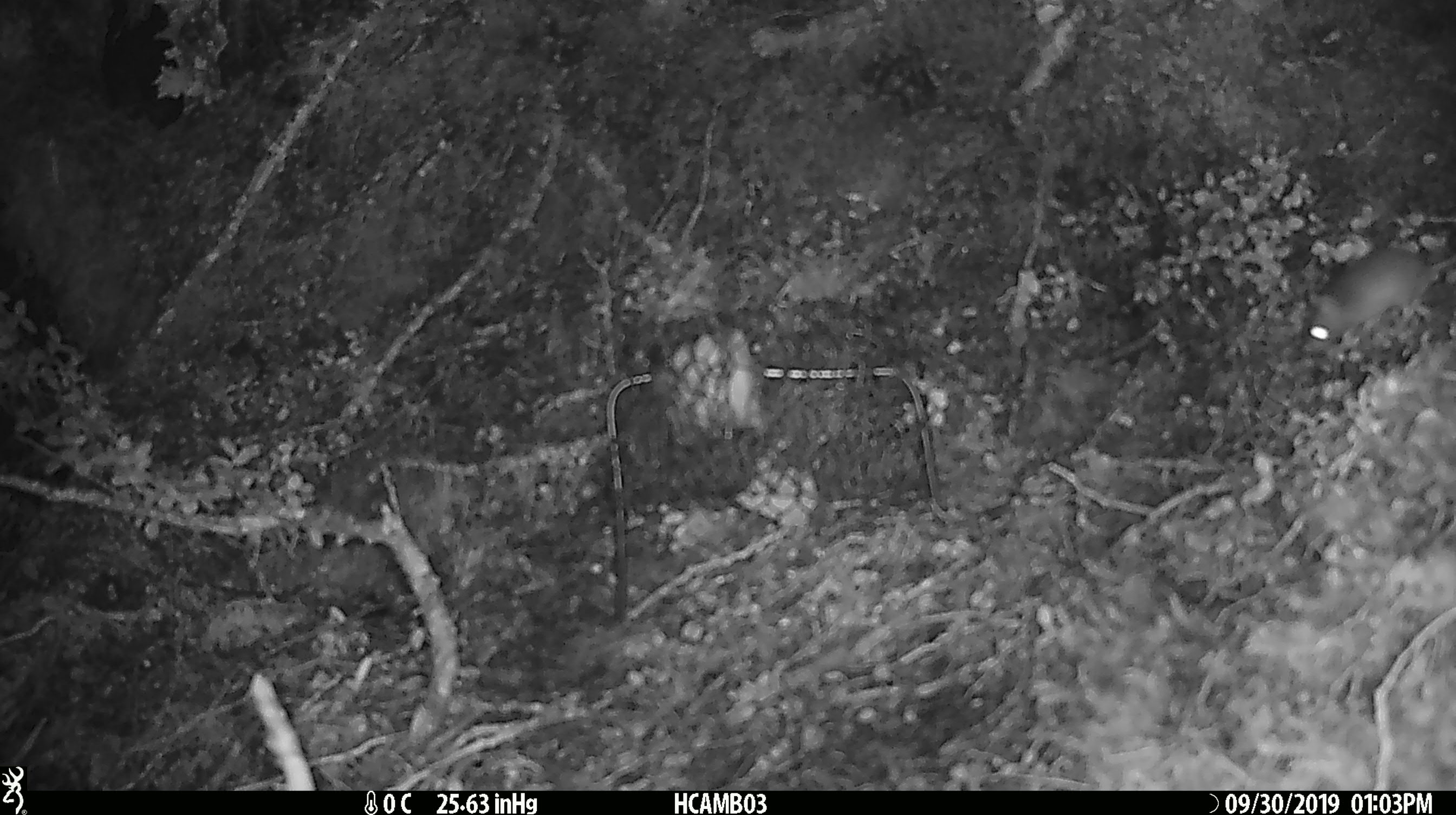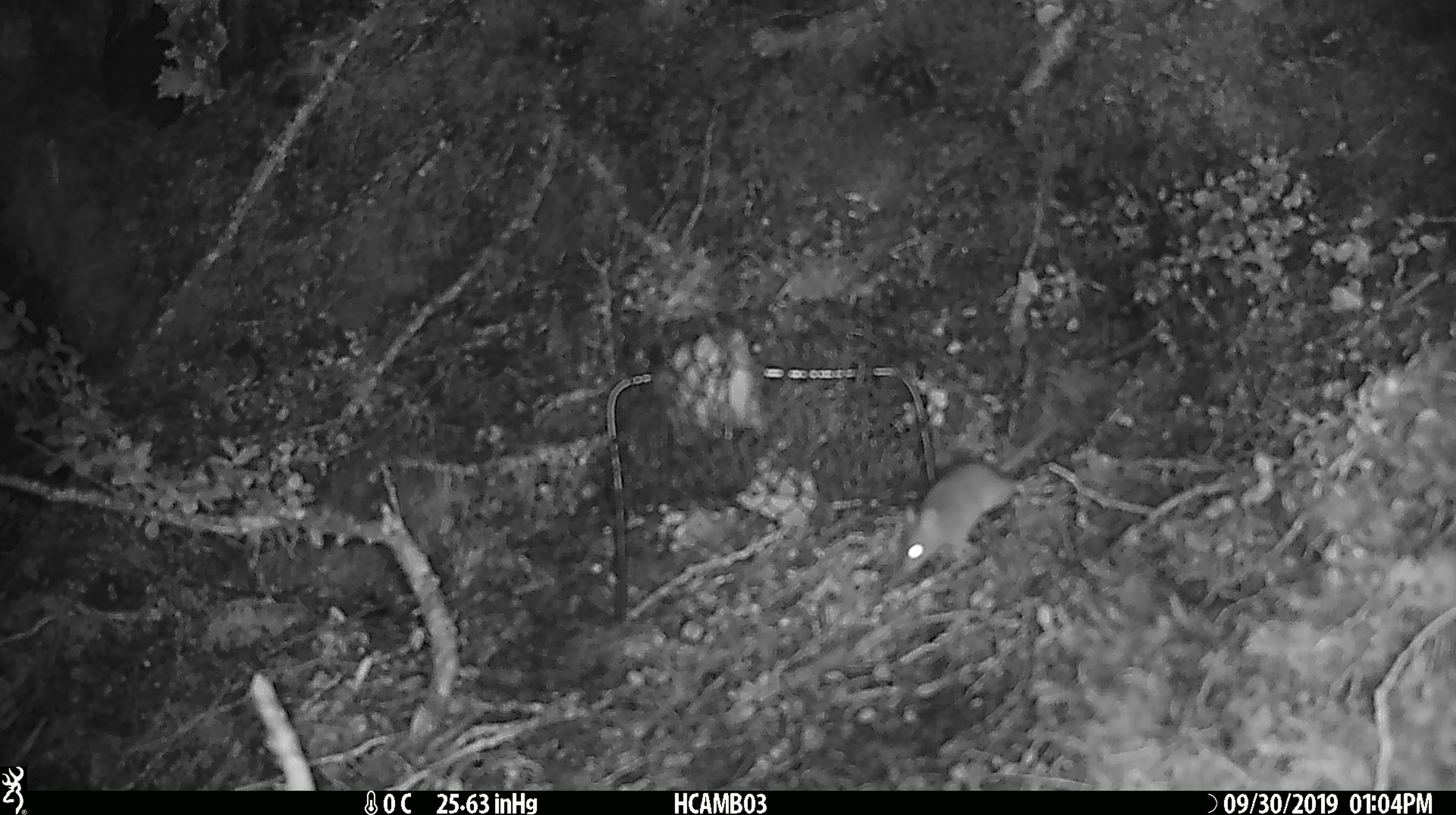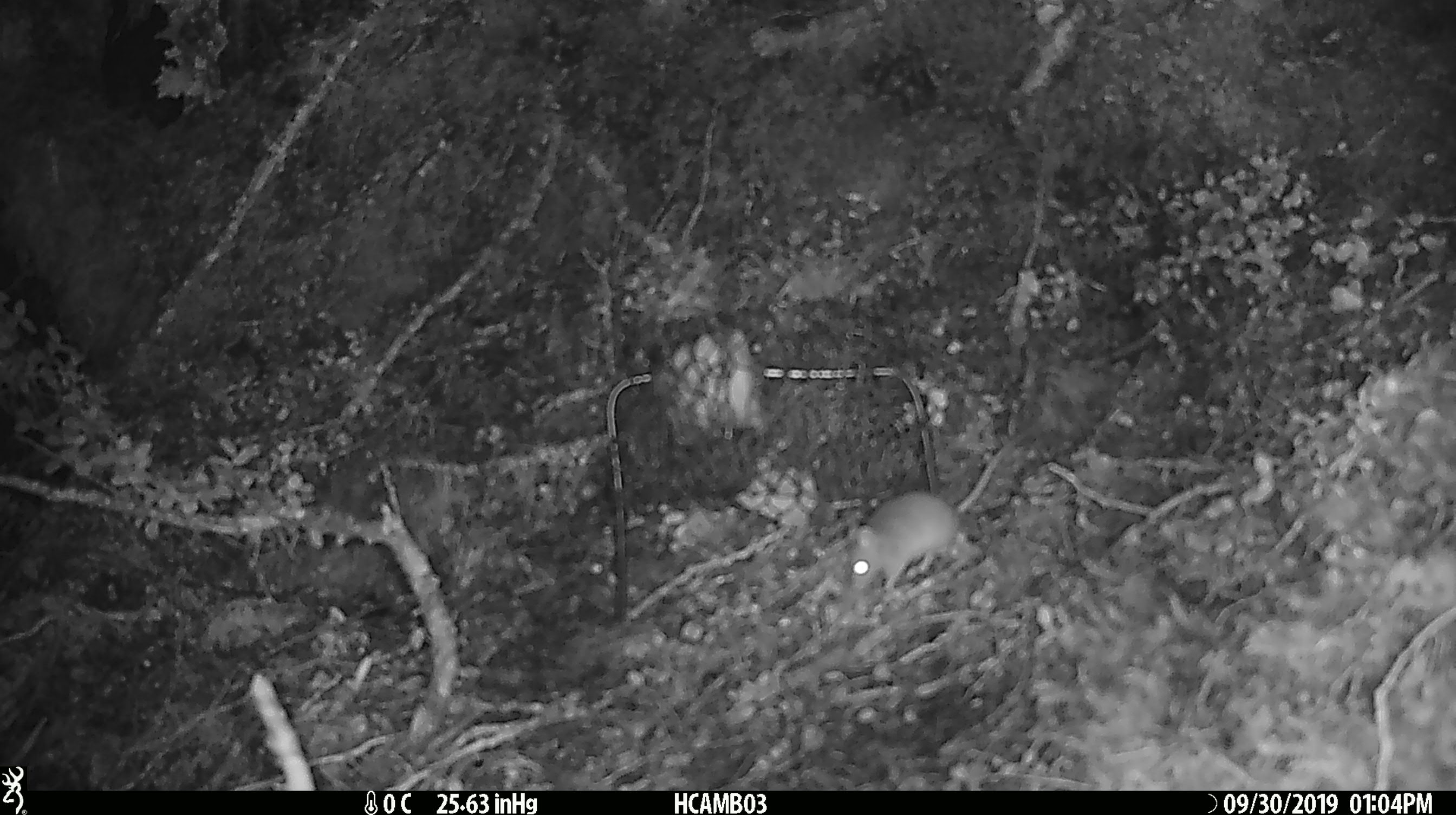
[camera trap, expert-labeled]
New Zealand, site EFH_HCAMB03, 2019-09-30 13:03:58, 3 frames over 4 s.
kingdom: Animalia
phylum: Chordata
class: Mammalia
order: Rodentia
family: Muridae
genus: Mus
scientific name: Mus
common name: mouse